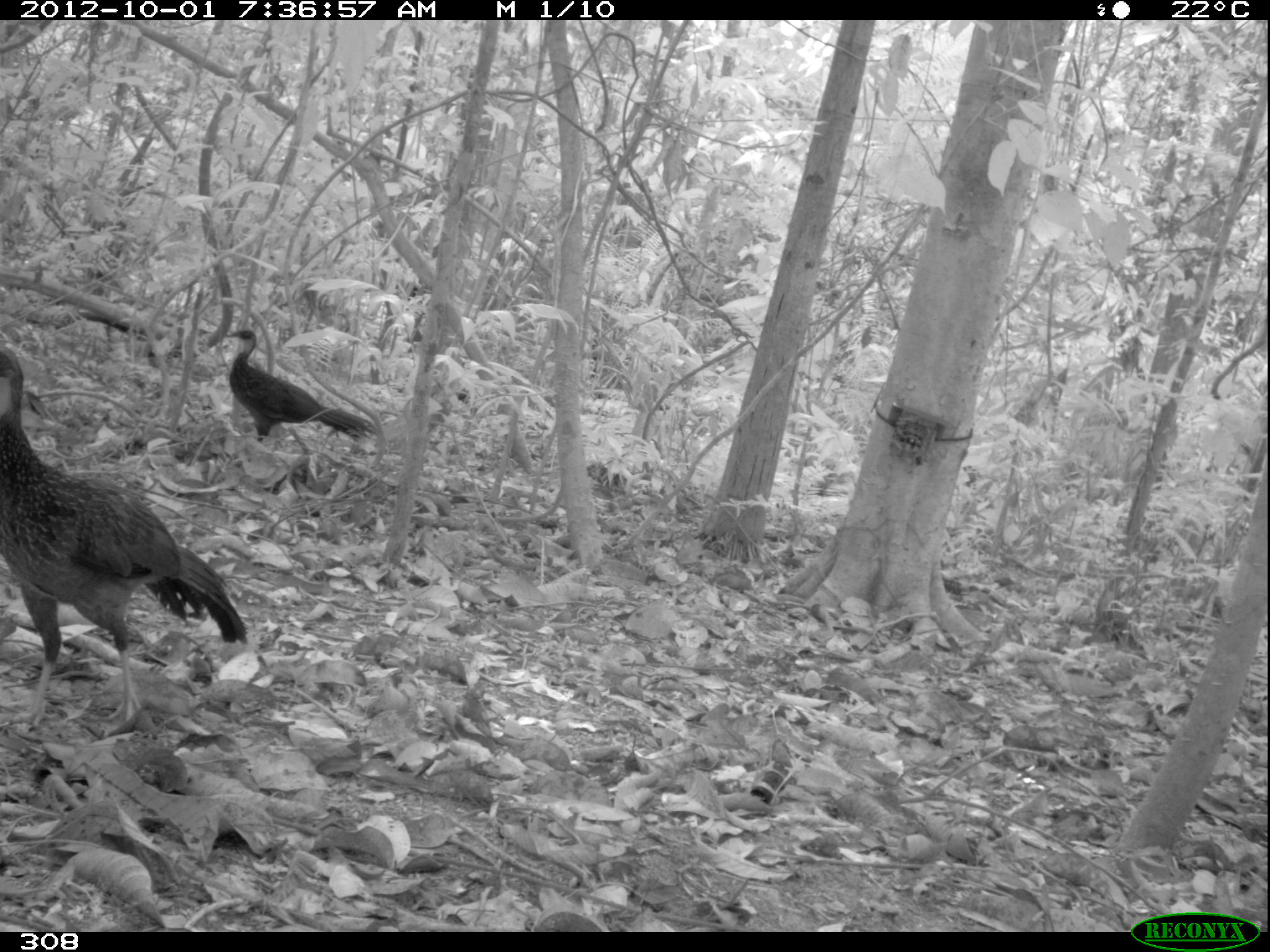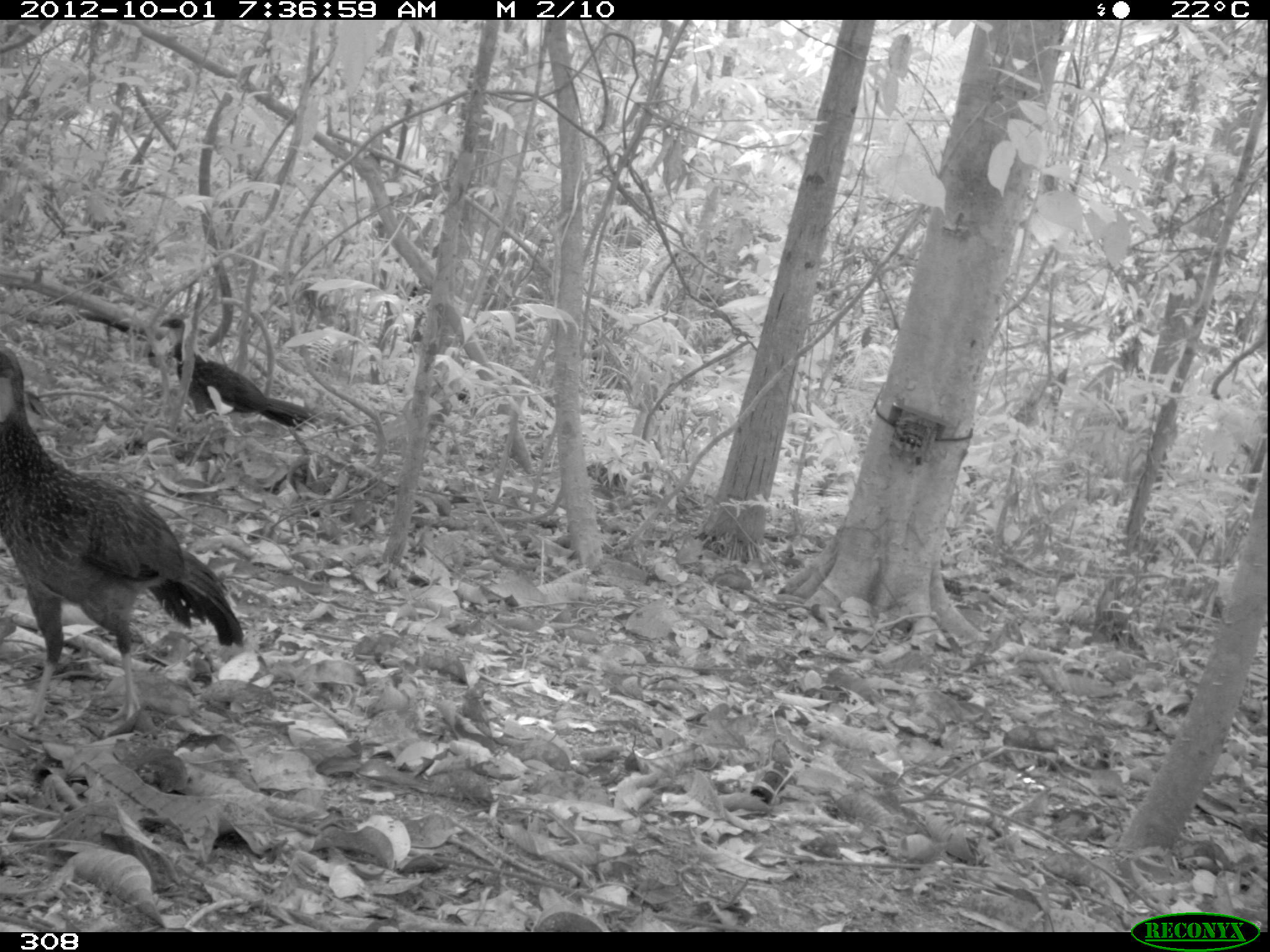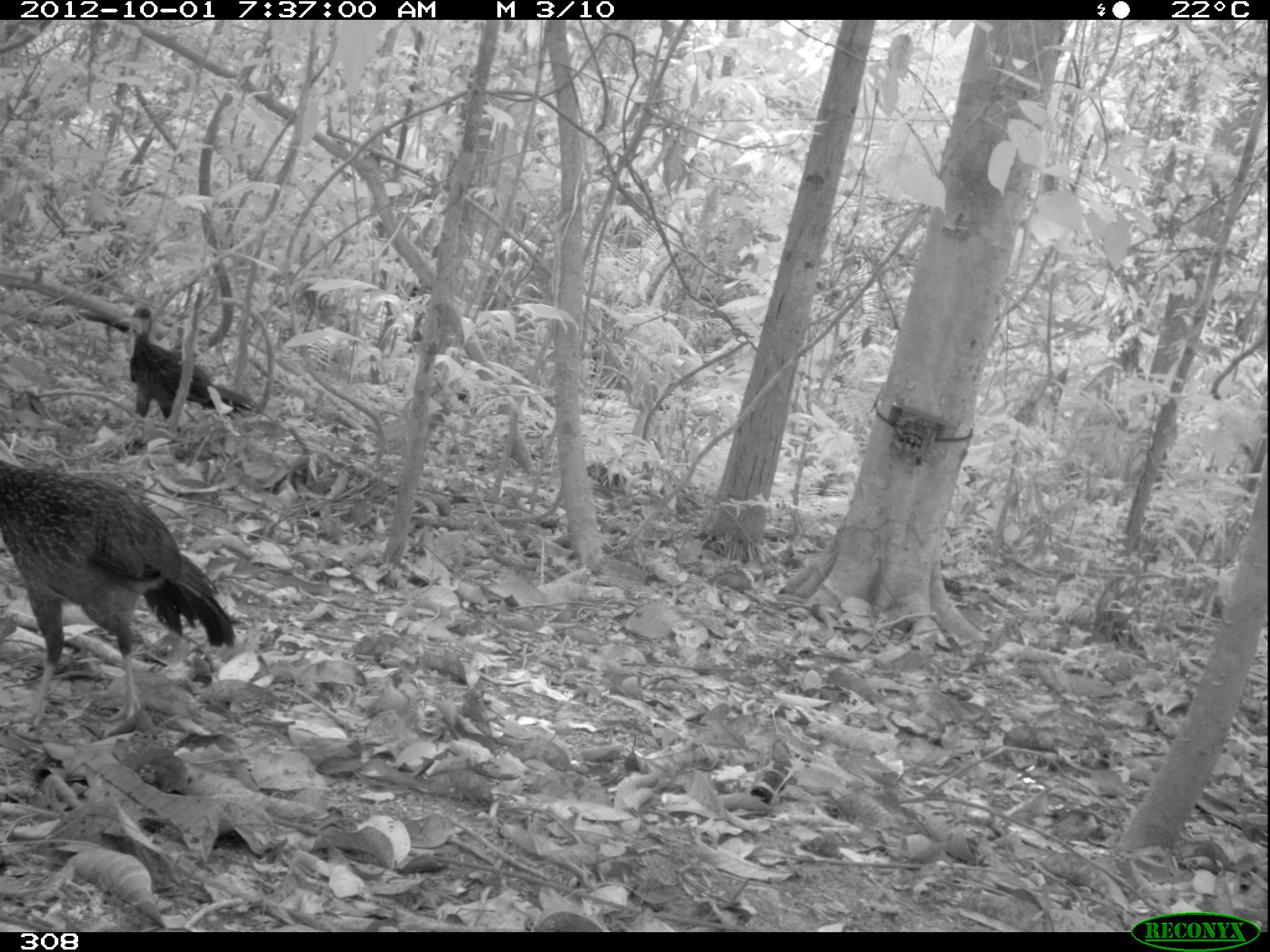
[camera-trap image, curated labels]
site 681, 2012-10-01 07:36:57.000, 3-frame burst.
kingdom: Animalia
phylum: Chordata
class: Aves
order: Galliformes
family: Cracidae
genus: Penelope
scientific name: Penelope jacquacu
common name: spix's guan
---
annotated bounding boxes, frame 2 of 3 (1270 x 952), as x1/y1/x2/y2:
penelope jacquacu: 0/338/245/730; 157/310/323/432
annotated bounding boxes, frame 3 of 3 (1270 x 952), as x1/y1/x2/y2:
penelope jacquacu: 0/458/235/725; 118/304/259/452